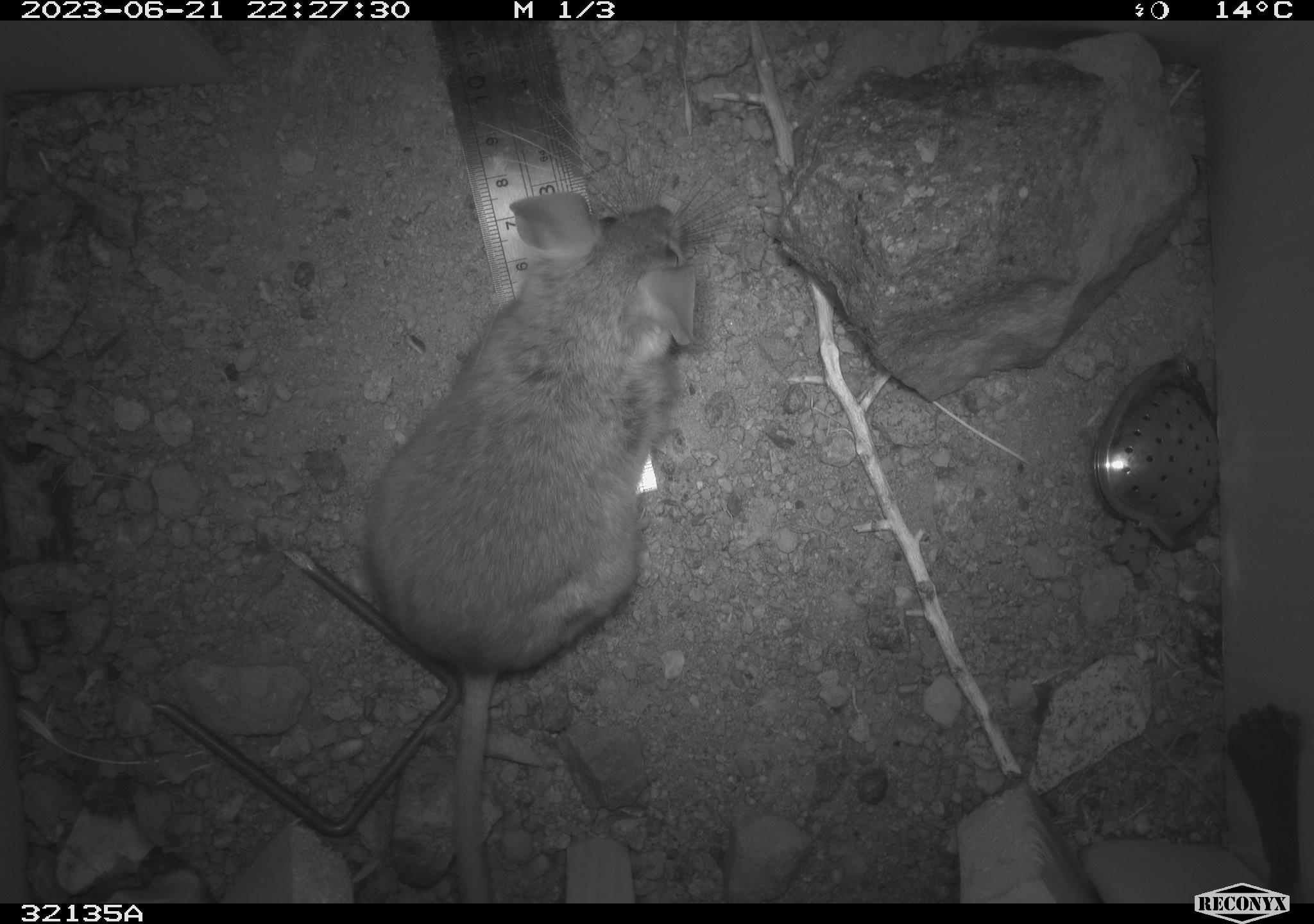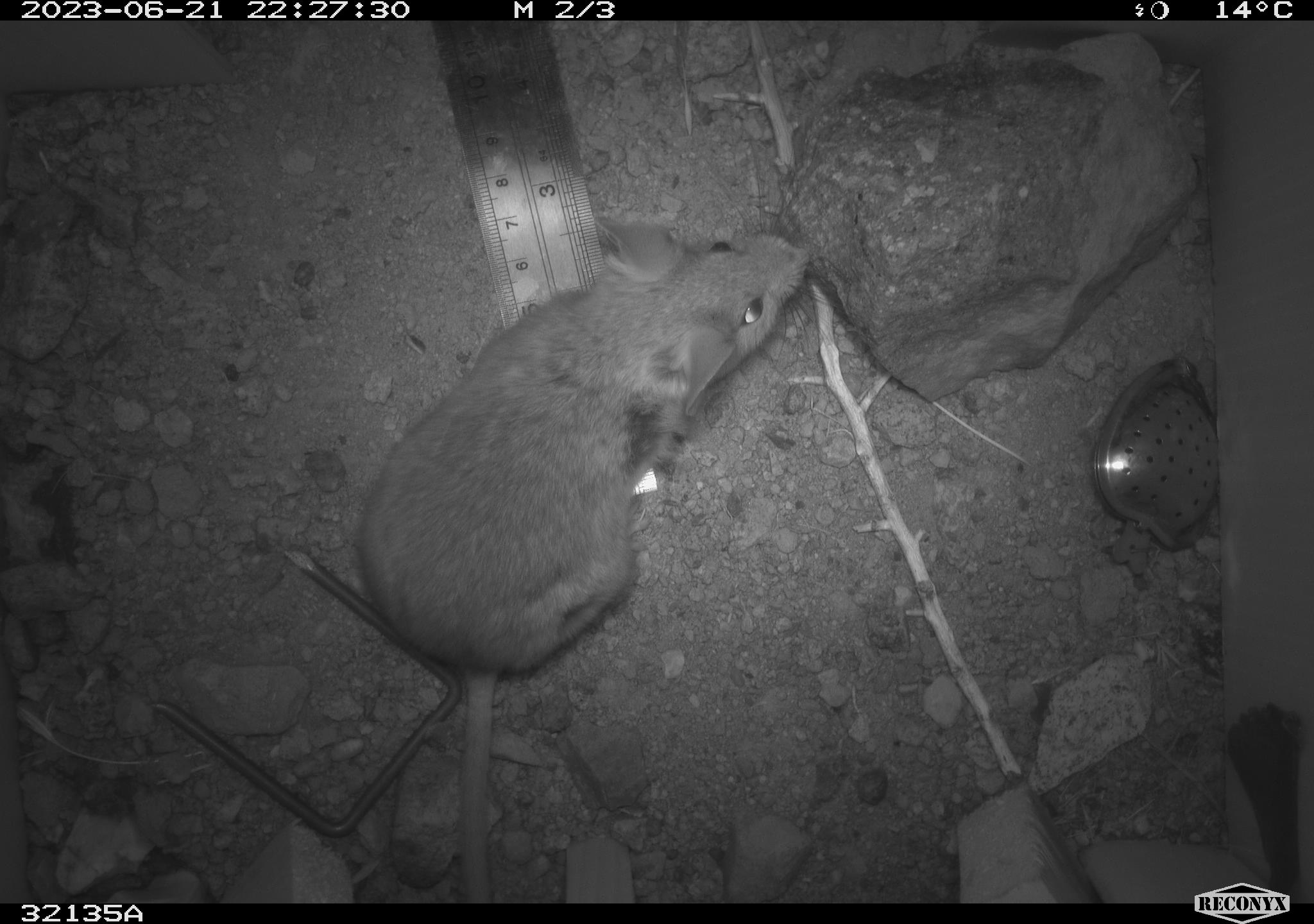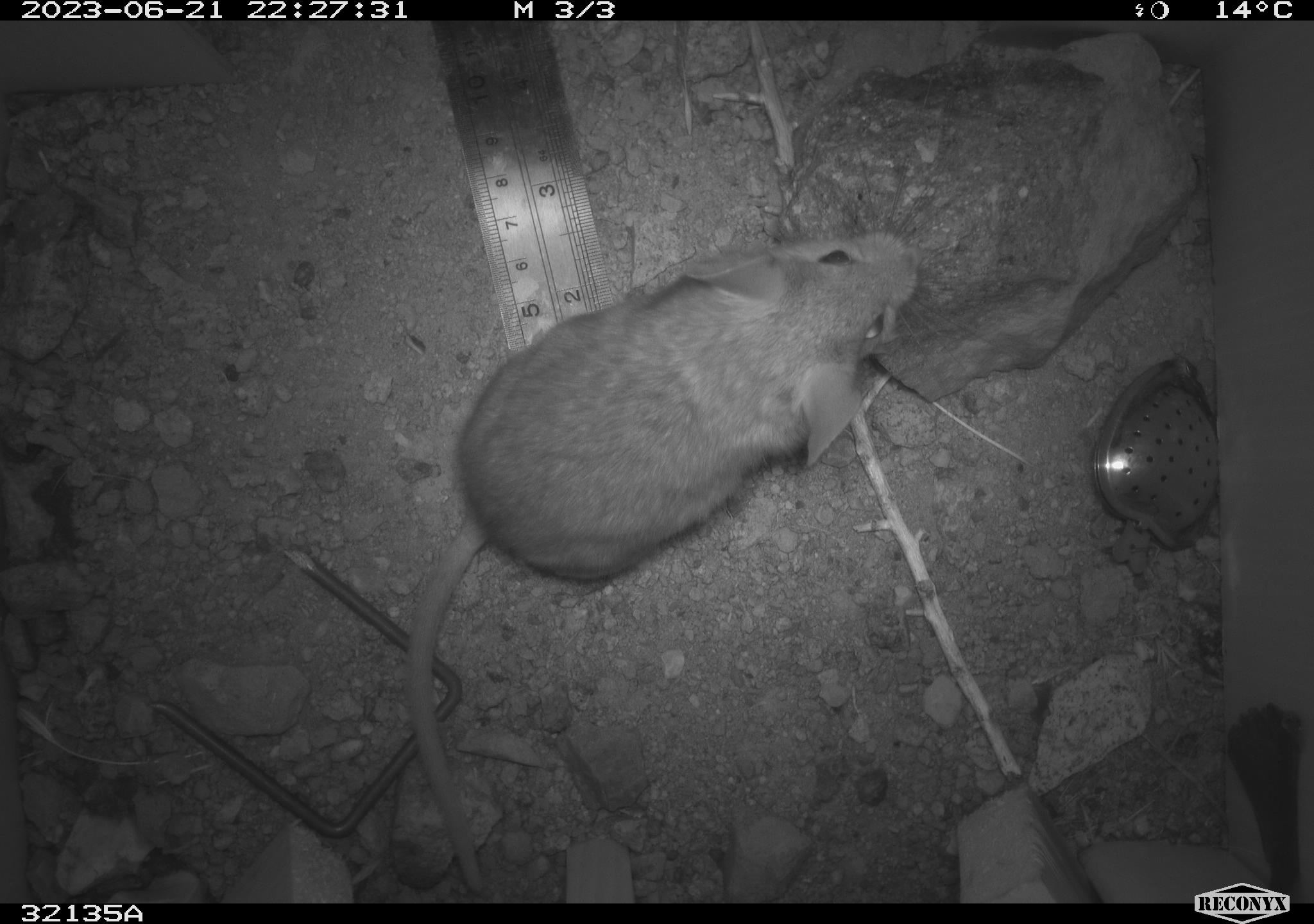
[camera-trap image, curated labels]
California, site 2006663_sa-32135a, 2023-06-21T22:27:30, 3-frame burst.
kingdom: Animalia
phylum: Chordata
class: Mammalia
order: Rodentia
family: Cricetidae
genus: Neotoma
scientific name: Neotoma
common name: pack rat or woodrat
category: neotoma species